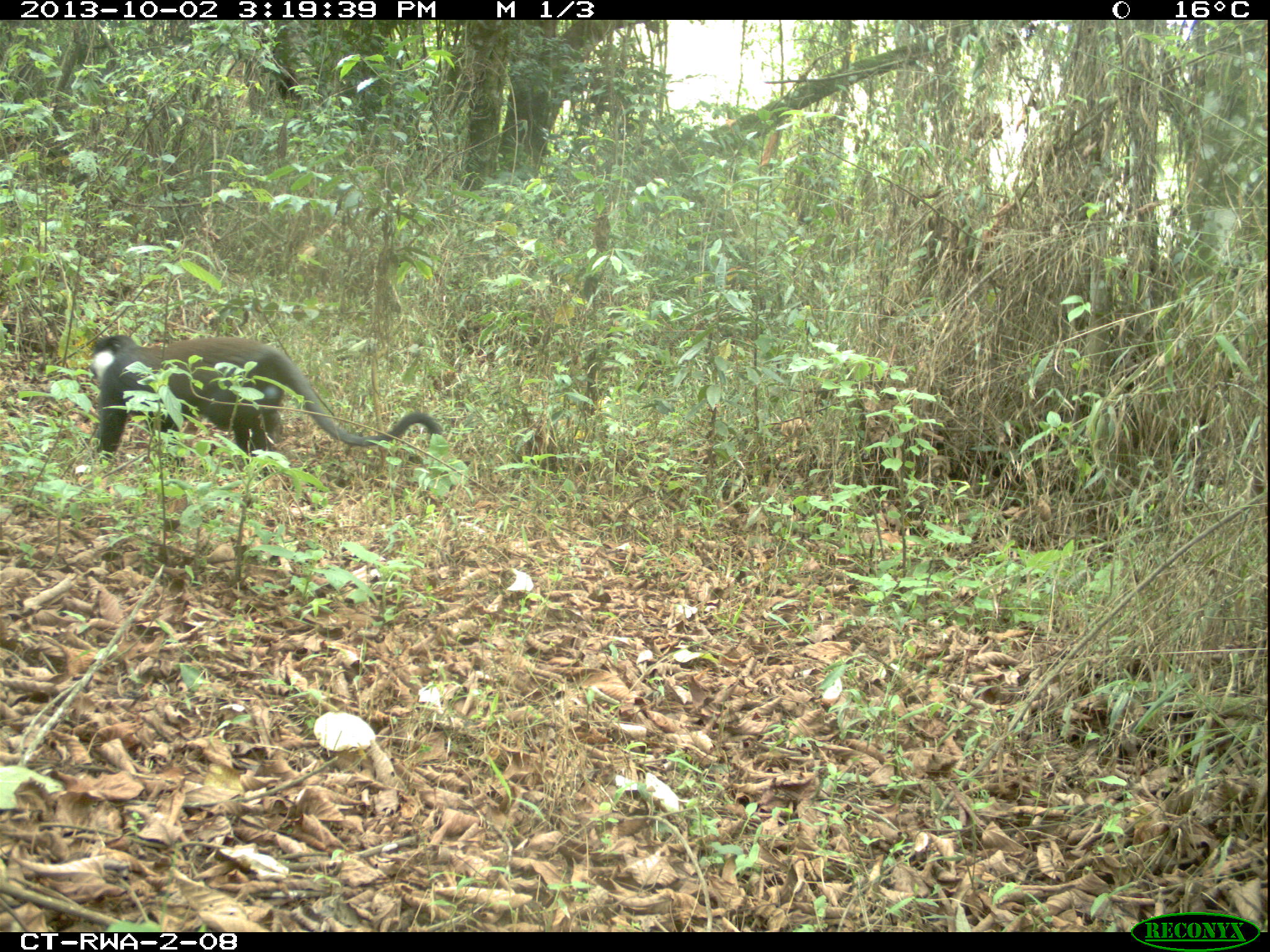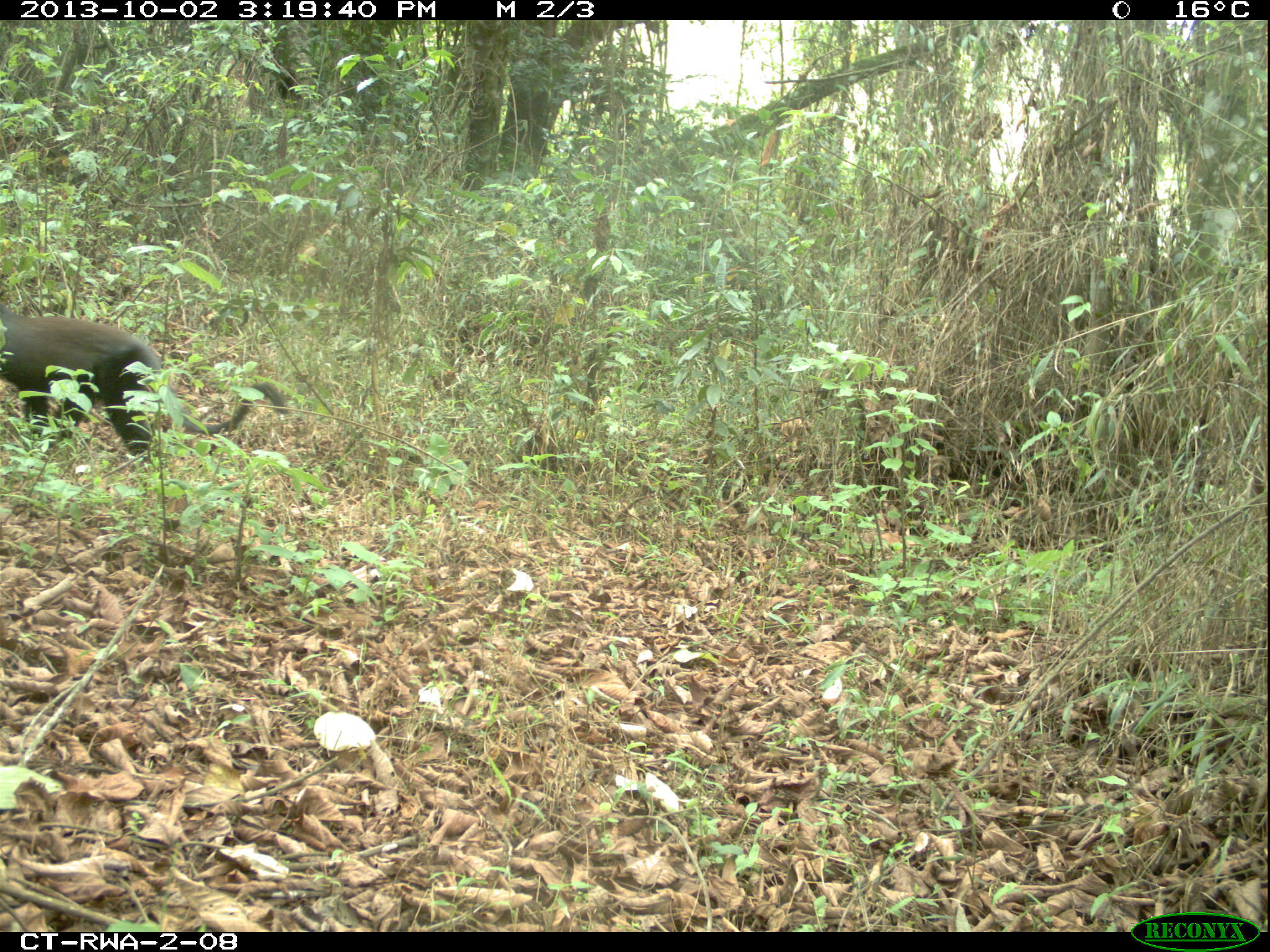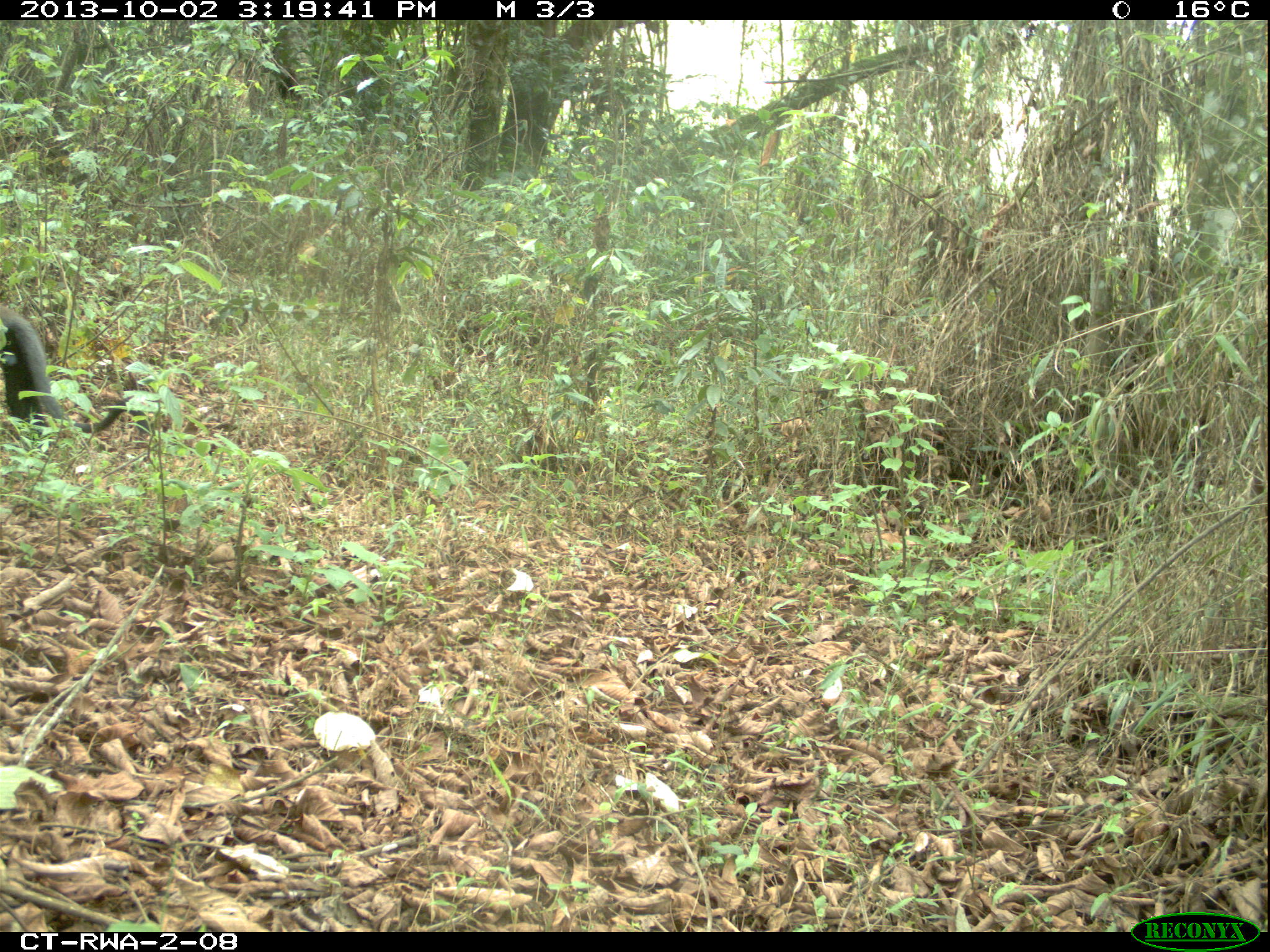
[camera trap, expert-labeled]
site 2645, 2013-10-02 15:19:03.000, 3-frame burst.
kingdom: Animalia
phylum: Chordata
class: Mammalia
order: Primates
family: Cercopithecidae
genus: Allochrocebus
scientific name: Allochrocebus lhoesti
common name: l'hoest's monkey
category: cercopithecus lhoesti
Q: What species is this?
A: Cercopithecus lhoesti (l'hoest's monkey) (Allochrocebus lhoesti).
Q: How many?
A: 1.